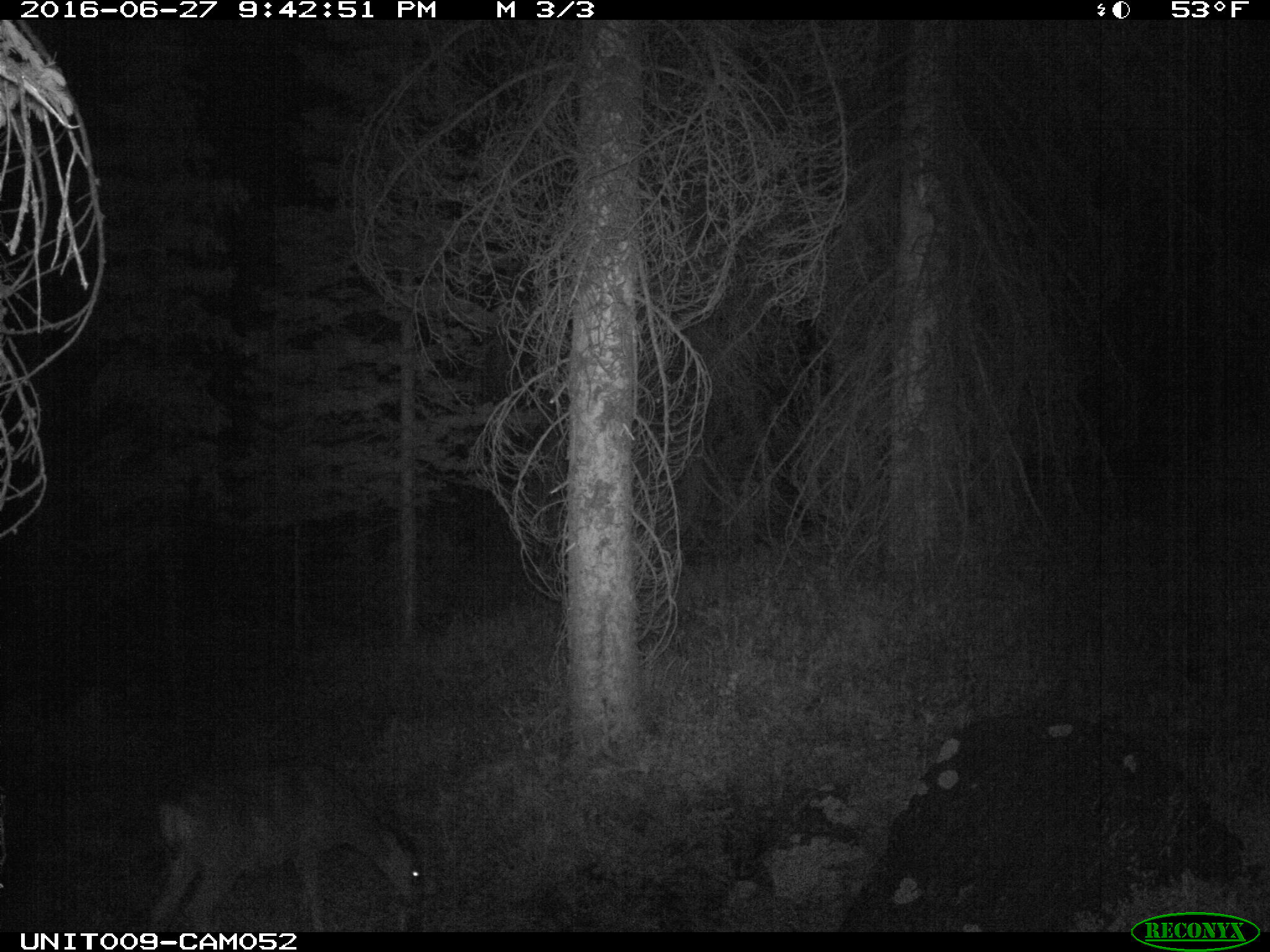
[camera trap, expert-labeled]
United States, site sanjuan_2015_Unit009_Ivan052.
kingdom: Animalia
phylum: Chordata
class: Mammalia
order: Artiodactyla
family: Cervidae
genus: Odocoileus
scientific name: Odocoileus hemionus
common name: mule deer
Odocoileus hemionus (mule deer).